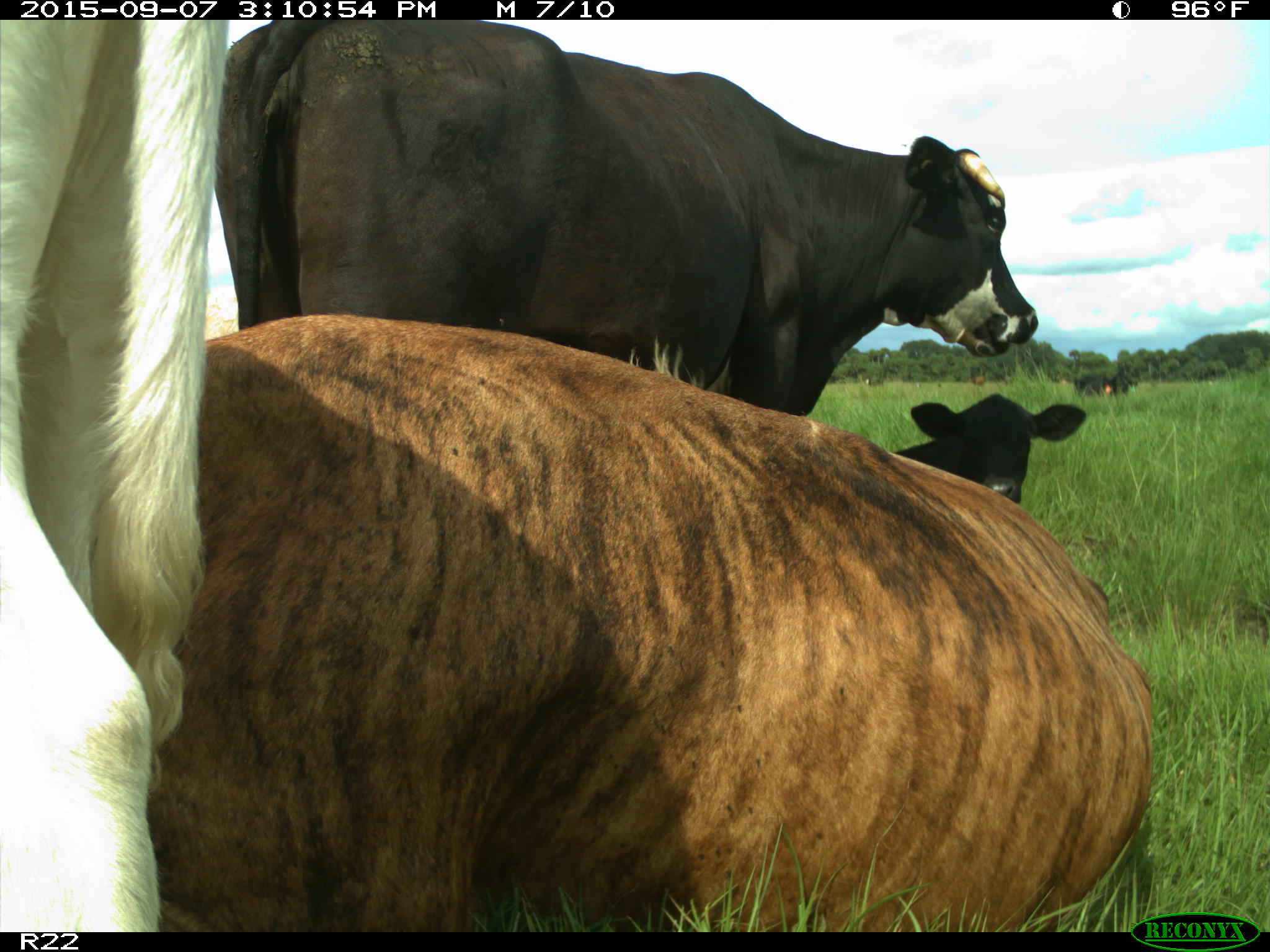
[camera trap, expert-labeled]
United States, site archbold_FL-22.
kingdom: Animalia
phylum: Chordata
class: Mammalia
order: Artiodactyla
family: Bovidae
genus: Bos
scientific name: Bos taurus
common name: domestic cow